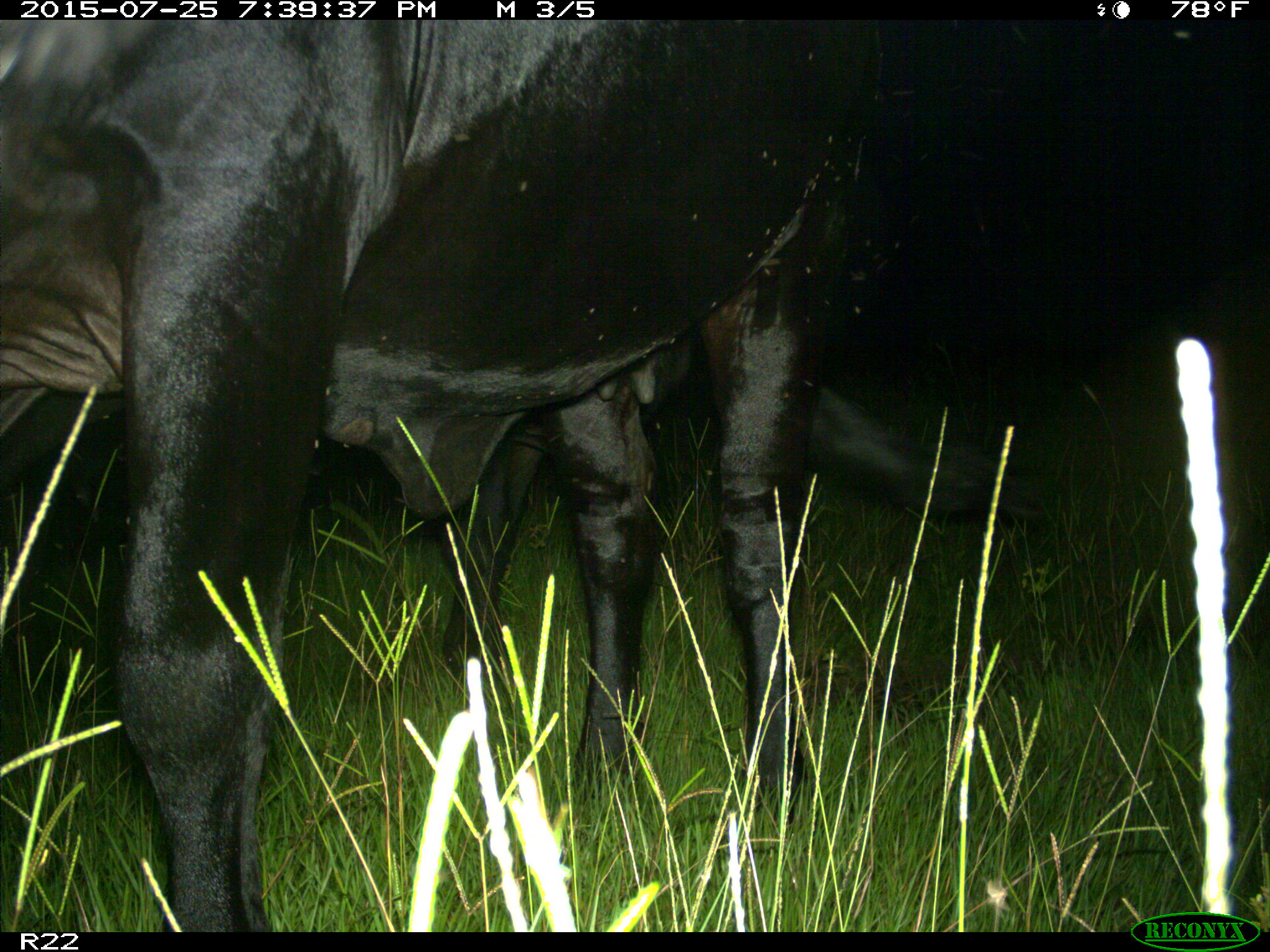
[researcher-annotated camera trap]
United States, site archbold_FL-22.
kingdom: Animalia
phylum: Chordata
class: Mammalia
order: Artiodactyla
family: Bovidae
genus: Bos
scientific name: Bos taurus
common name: domestic cow